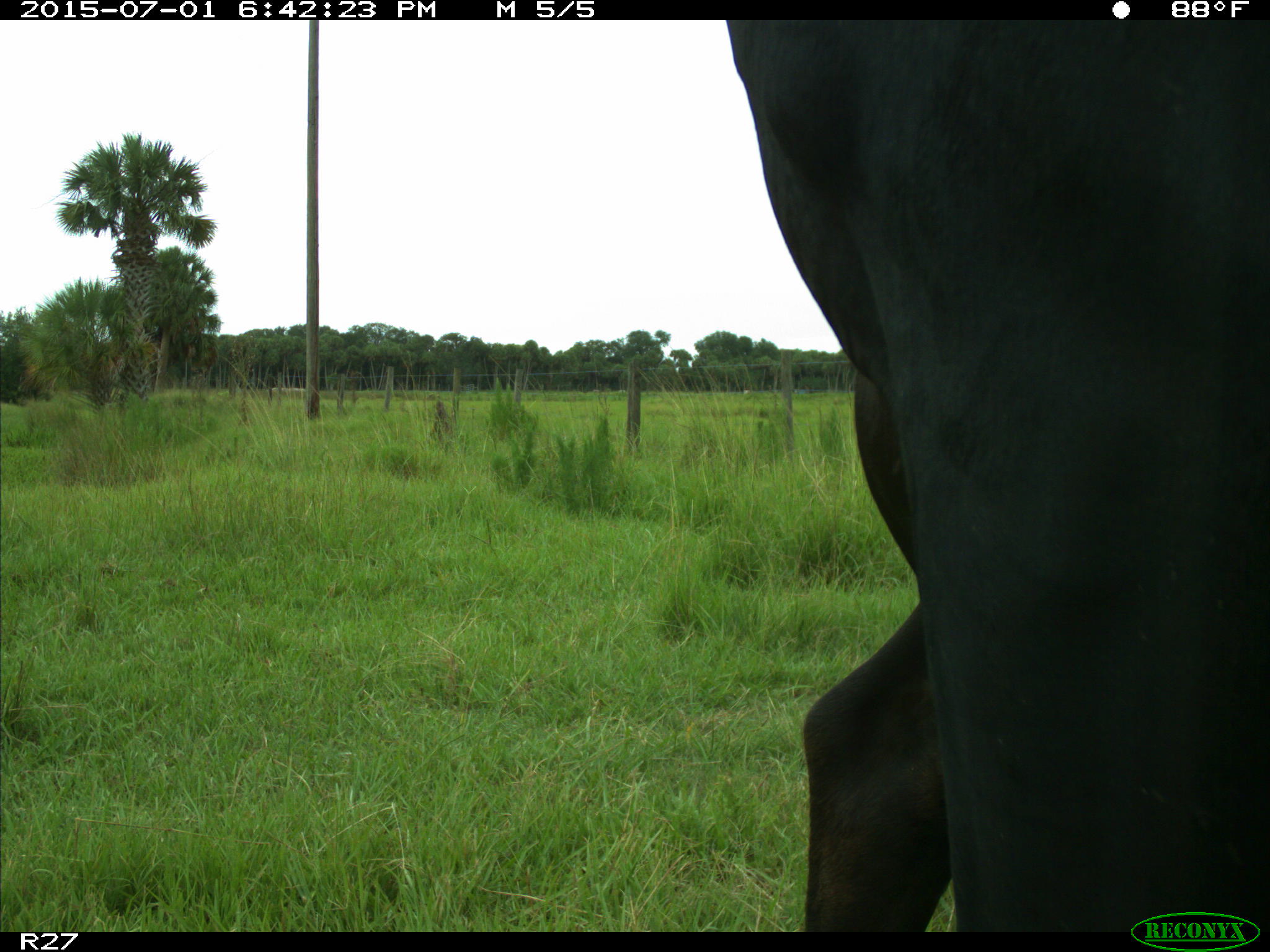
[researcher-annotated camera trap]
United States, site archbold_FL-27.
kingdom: Animalia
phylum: Chordata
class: Mammalia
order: Artiodactyla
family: Bovidae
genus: Bos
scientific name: Bos taurus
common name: domestic cow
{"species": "Bos taurus (domestic cow)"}